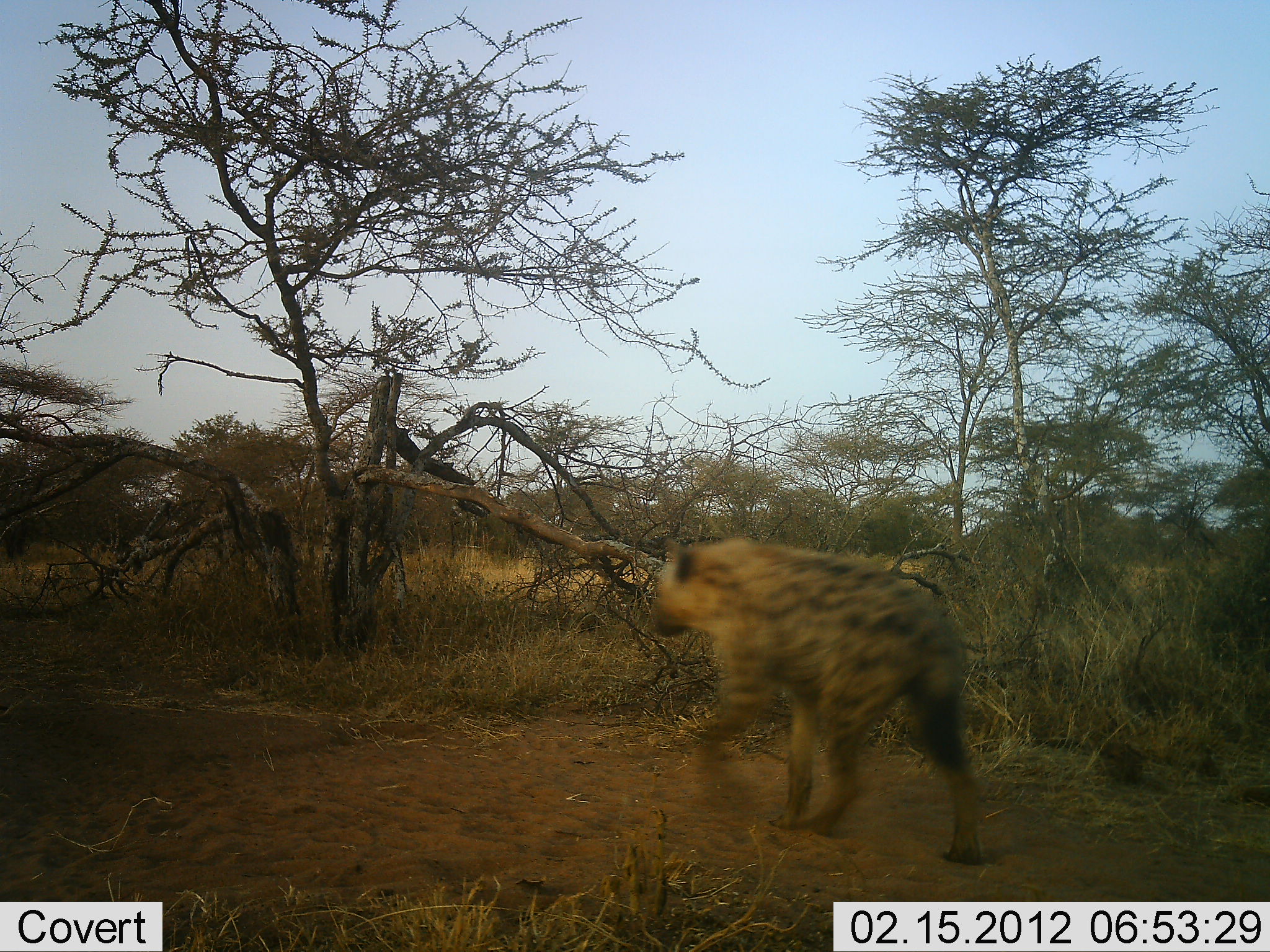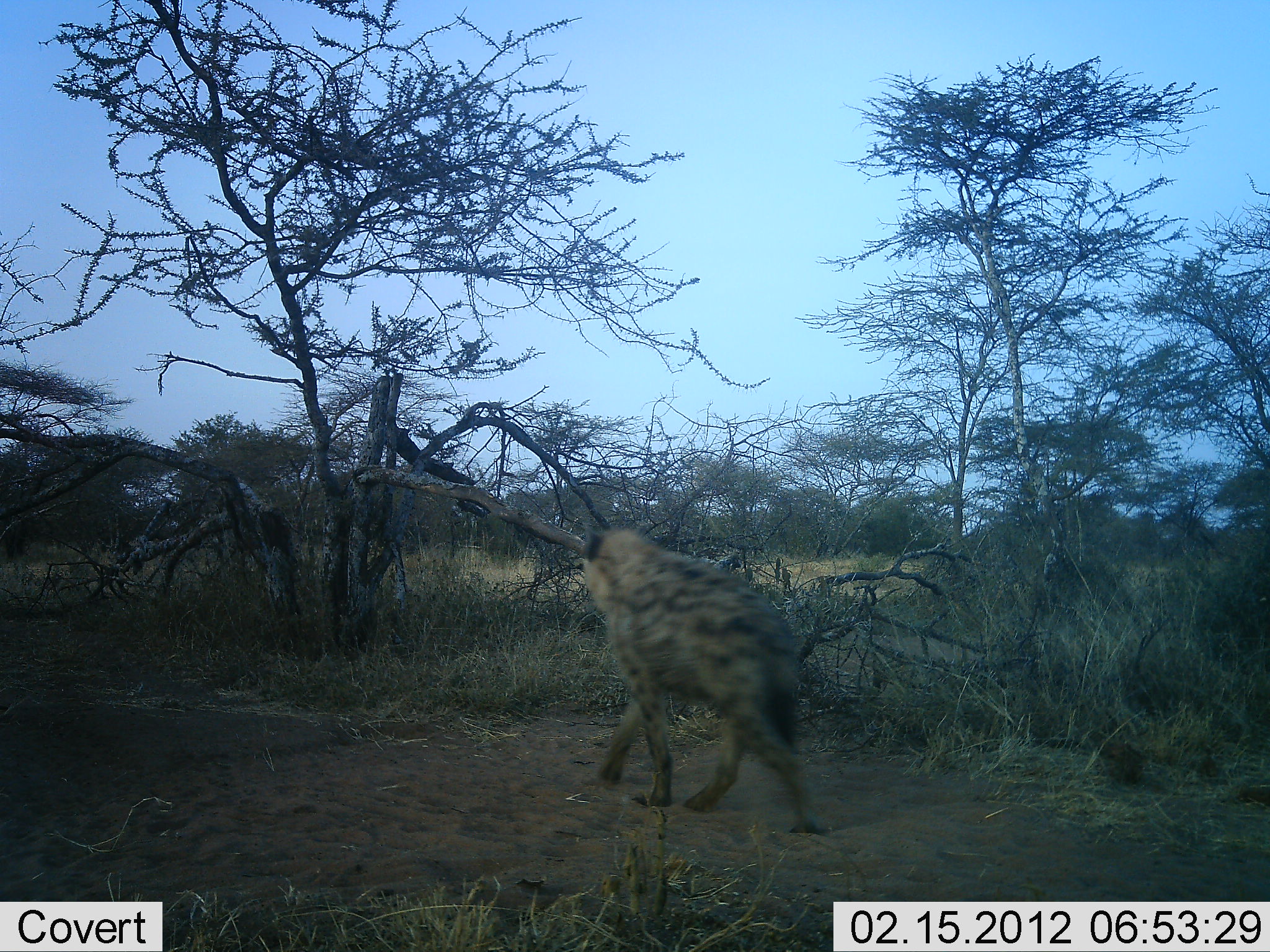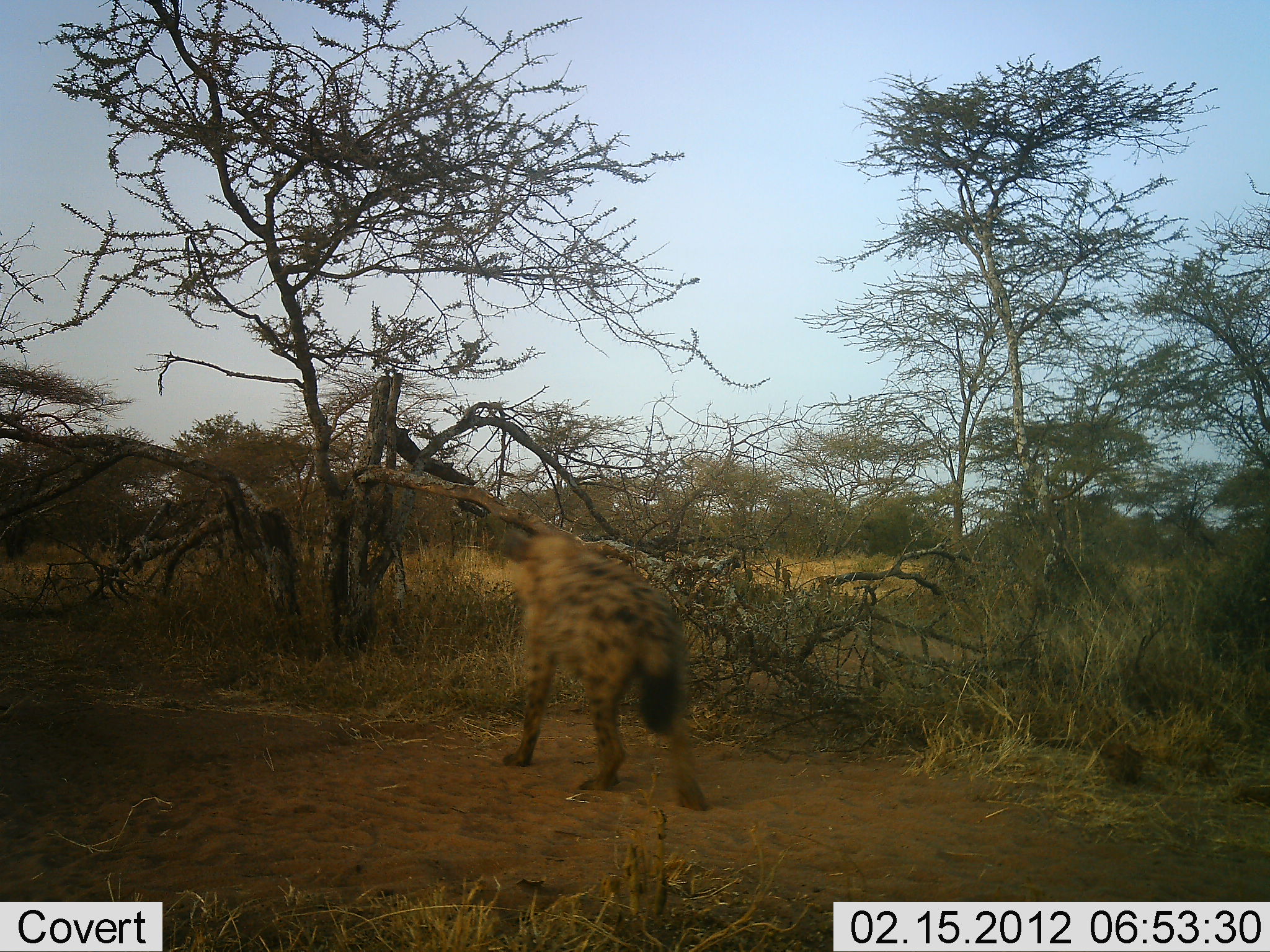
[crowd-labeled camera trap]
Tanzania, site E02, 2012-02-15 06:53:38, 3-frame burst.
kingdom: Animalia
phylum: Chordata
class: Mammalia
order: Carnivora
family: Hyaenidae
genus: Crocuta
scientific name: Crocuta crocuta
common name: spotted hyena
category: hyenaspotted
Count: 1.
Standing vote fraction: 5%.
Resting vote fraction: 0%.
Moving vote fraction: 100%.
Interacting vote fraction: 0%.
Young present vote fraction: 0%.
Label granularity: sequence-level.